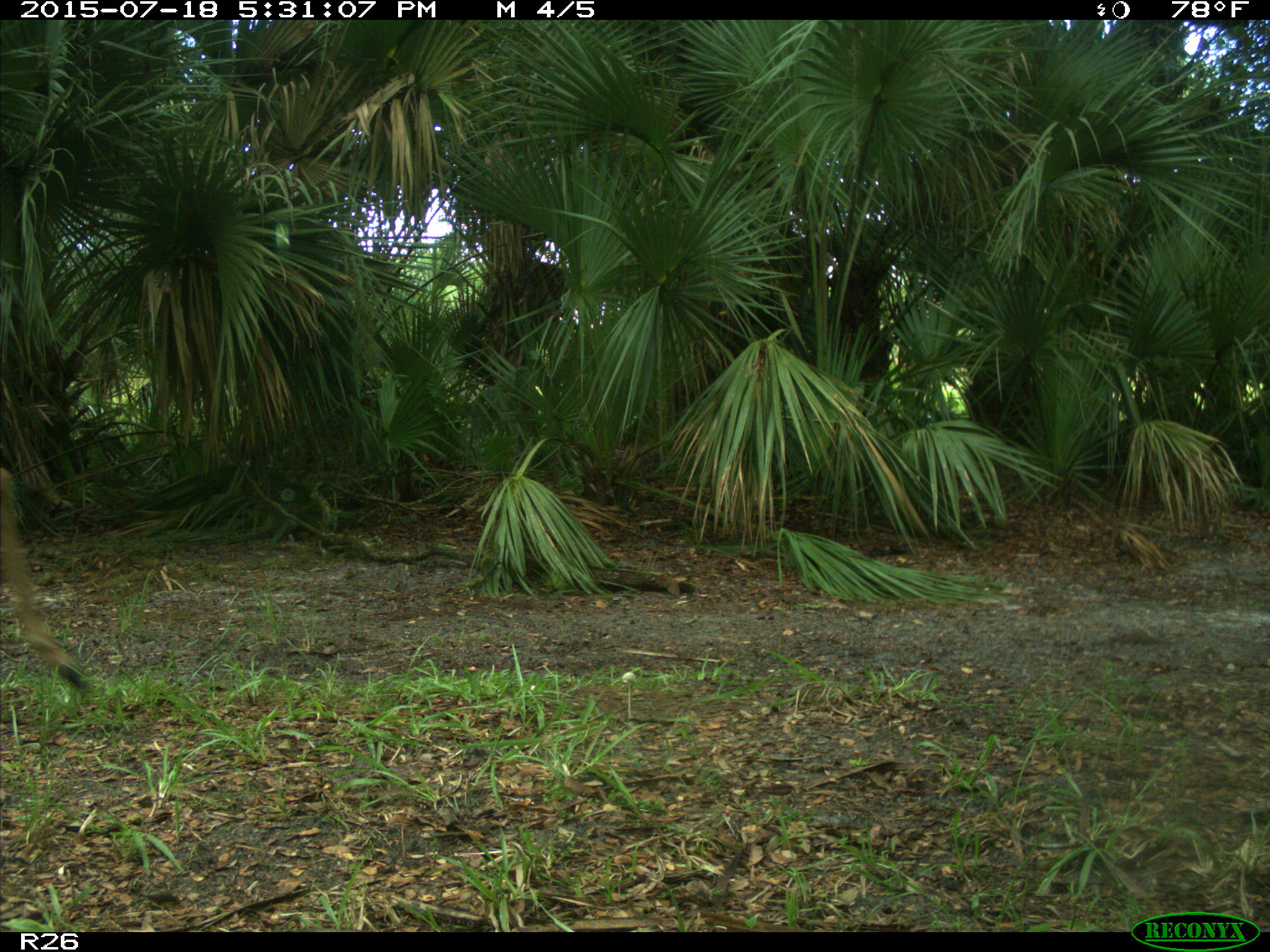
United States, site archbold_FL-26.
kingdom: Animalia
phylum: Chordata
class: Mammalia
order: Artiodactyla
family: Cervidae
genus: Odocoileus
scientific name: Odocoileus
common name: deer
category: unidentified deer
Unidentified deer (deer) (Odocoileus).